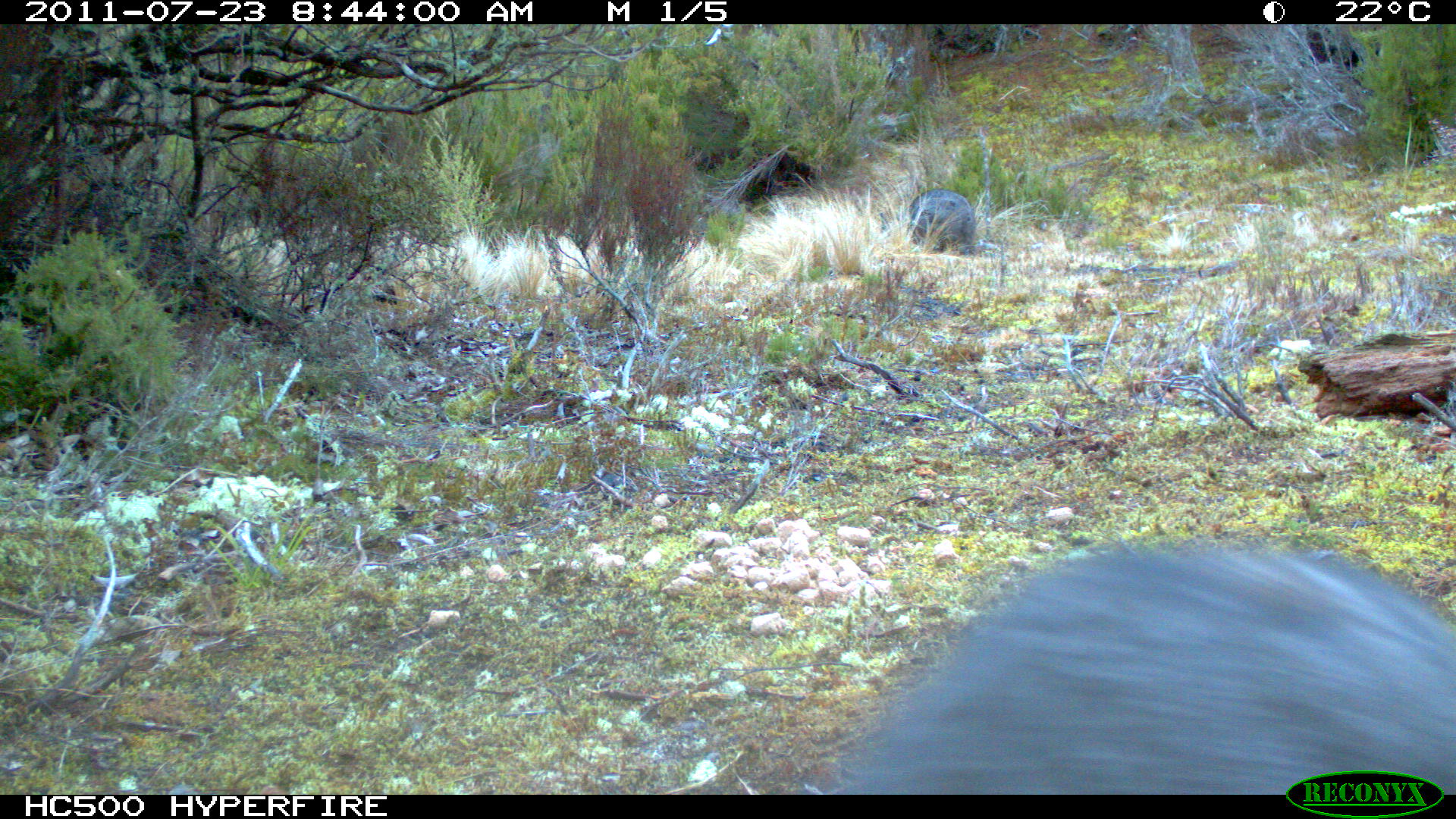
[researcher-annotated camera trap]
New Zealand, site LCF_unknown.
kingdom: Animalia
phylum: Chordata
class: Mammalia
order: Diprotodontia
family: Macropodidae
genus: Notamacropus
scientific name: Notamacropus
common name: wallaby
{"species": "wallaby (Notamacropus)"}